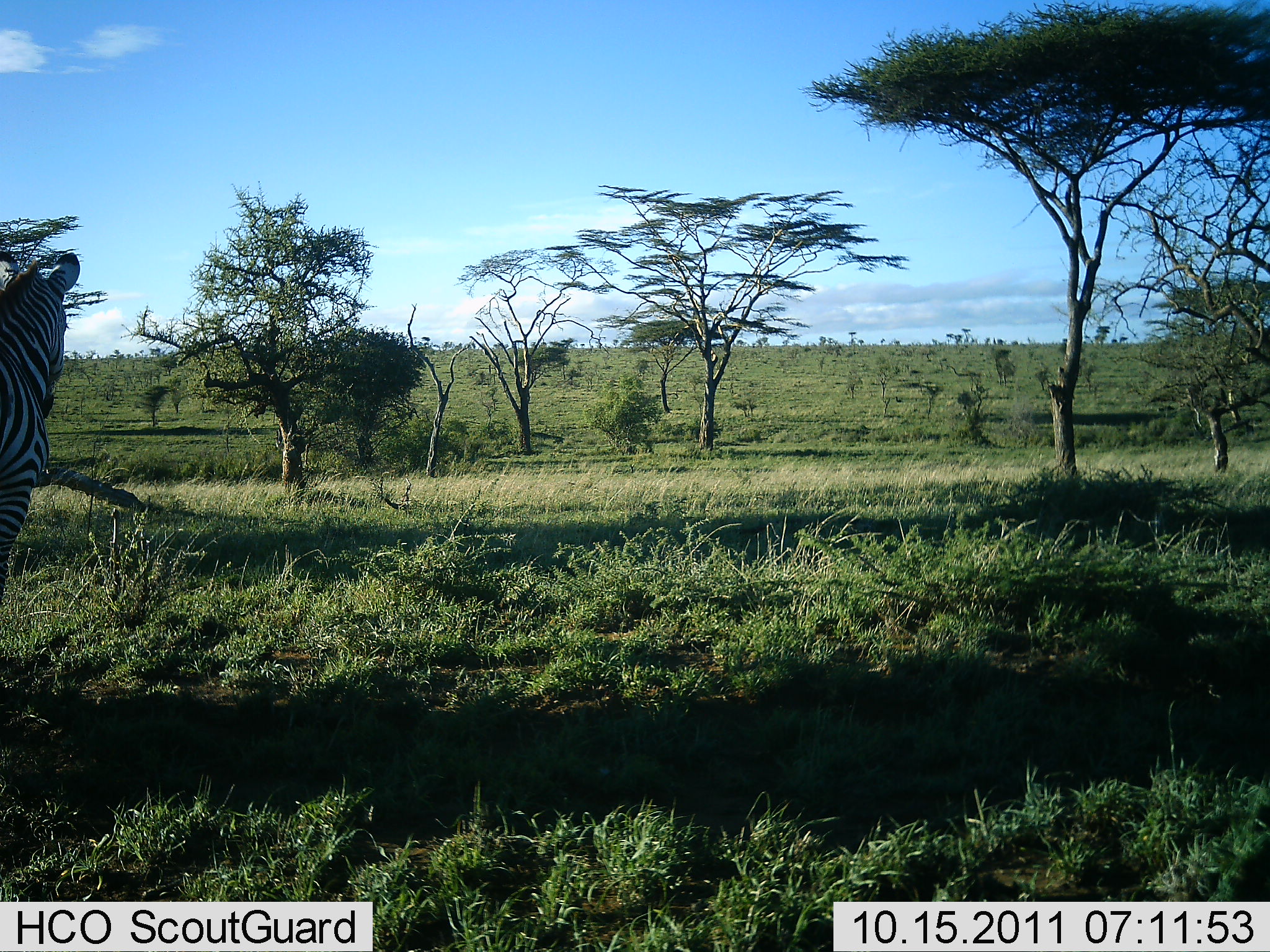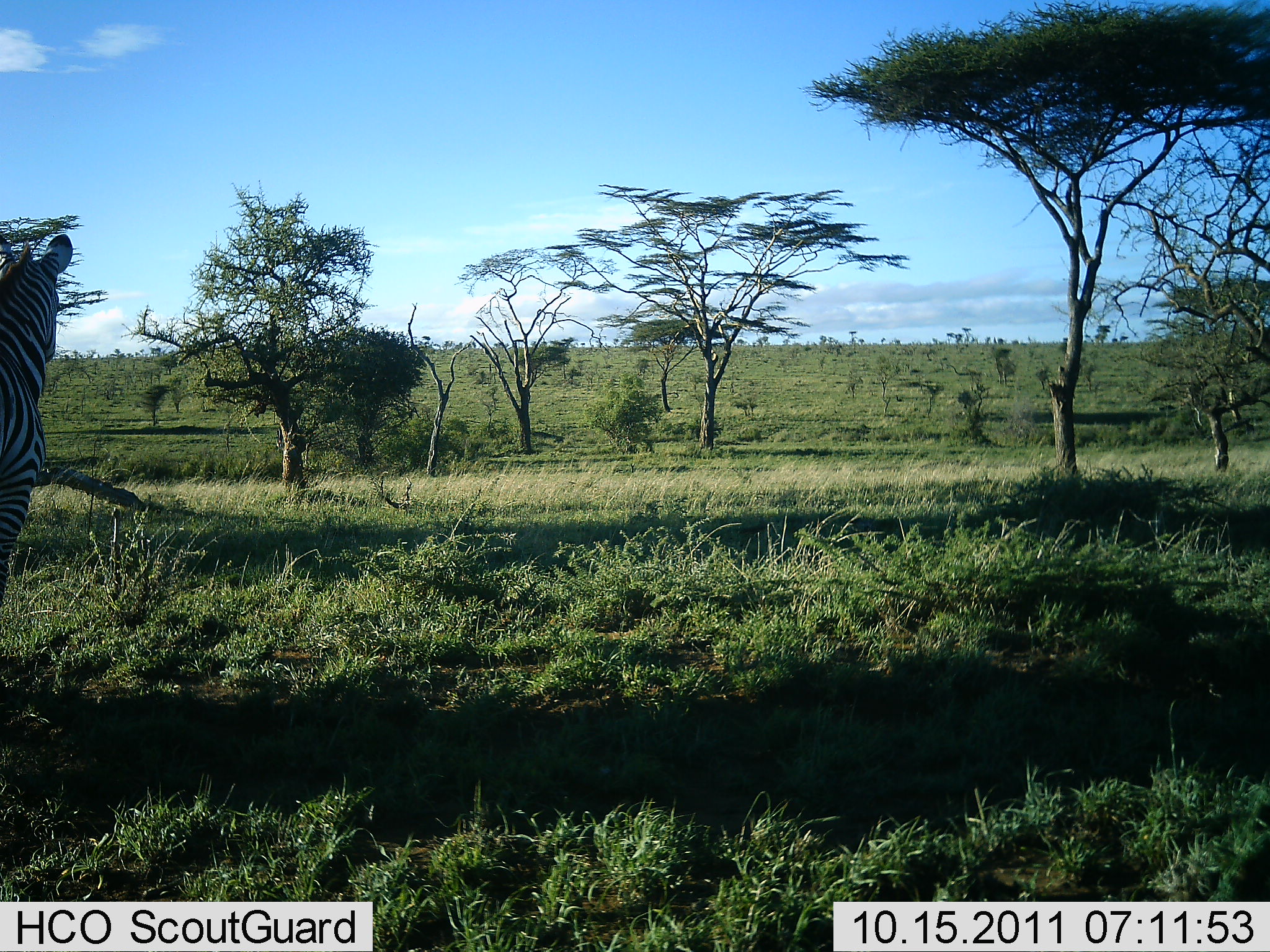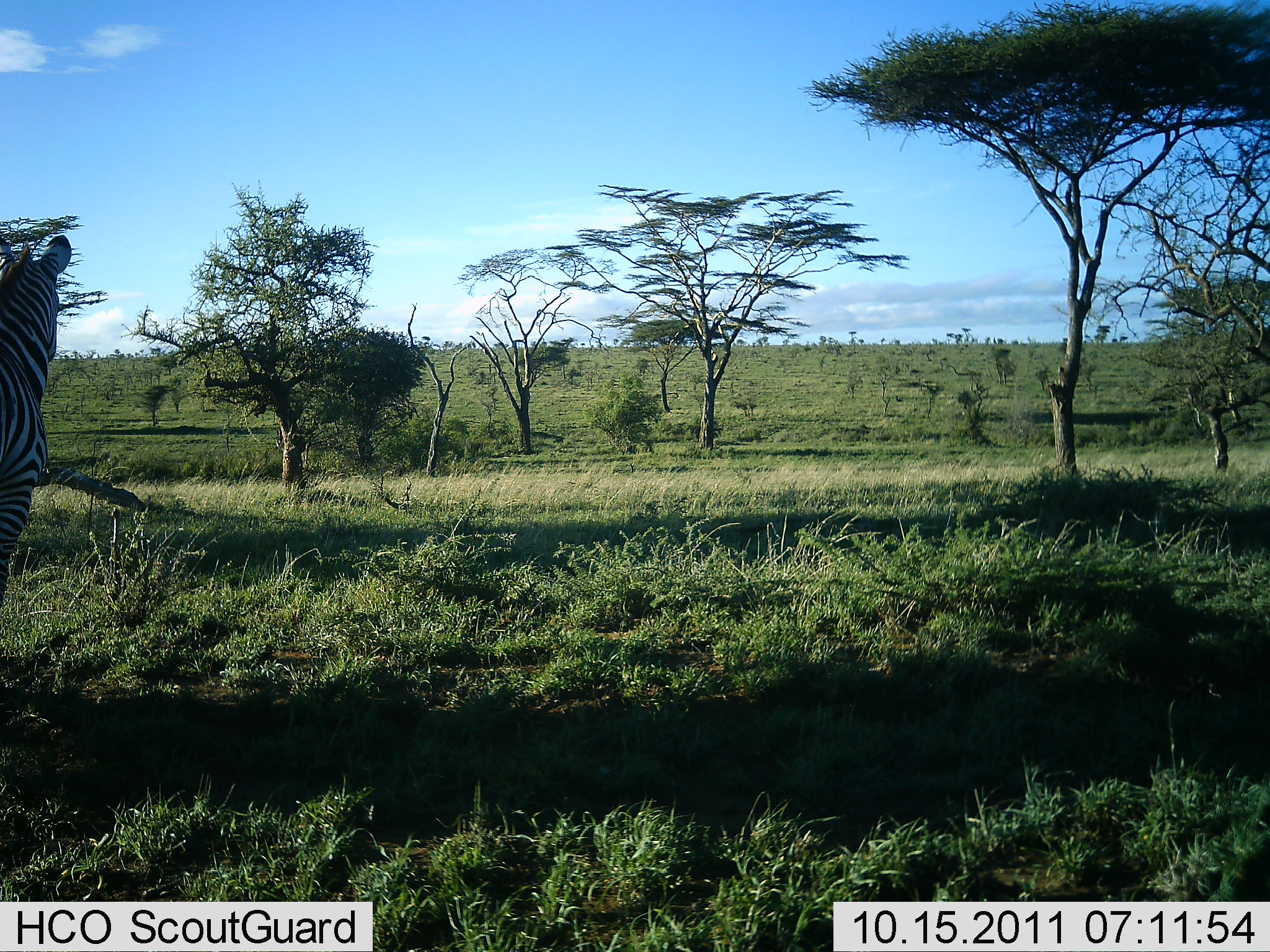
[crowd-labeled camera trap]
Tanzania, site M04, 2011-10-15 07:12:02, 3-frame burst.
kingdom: Animalia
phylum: Chordata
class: Mammalia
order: Perissodactyla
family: Equidae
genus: Equus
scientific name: Equus quagga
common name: plains zebra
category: zebra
Zebra (plains zebra) (Equus quagga), count 1. Behavior (volunteer vote fractions): standing 94%, resting 6%, moving 6%, interacting 0%. Young present (vote fraction): 0%. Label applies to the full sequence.